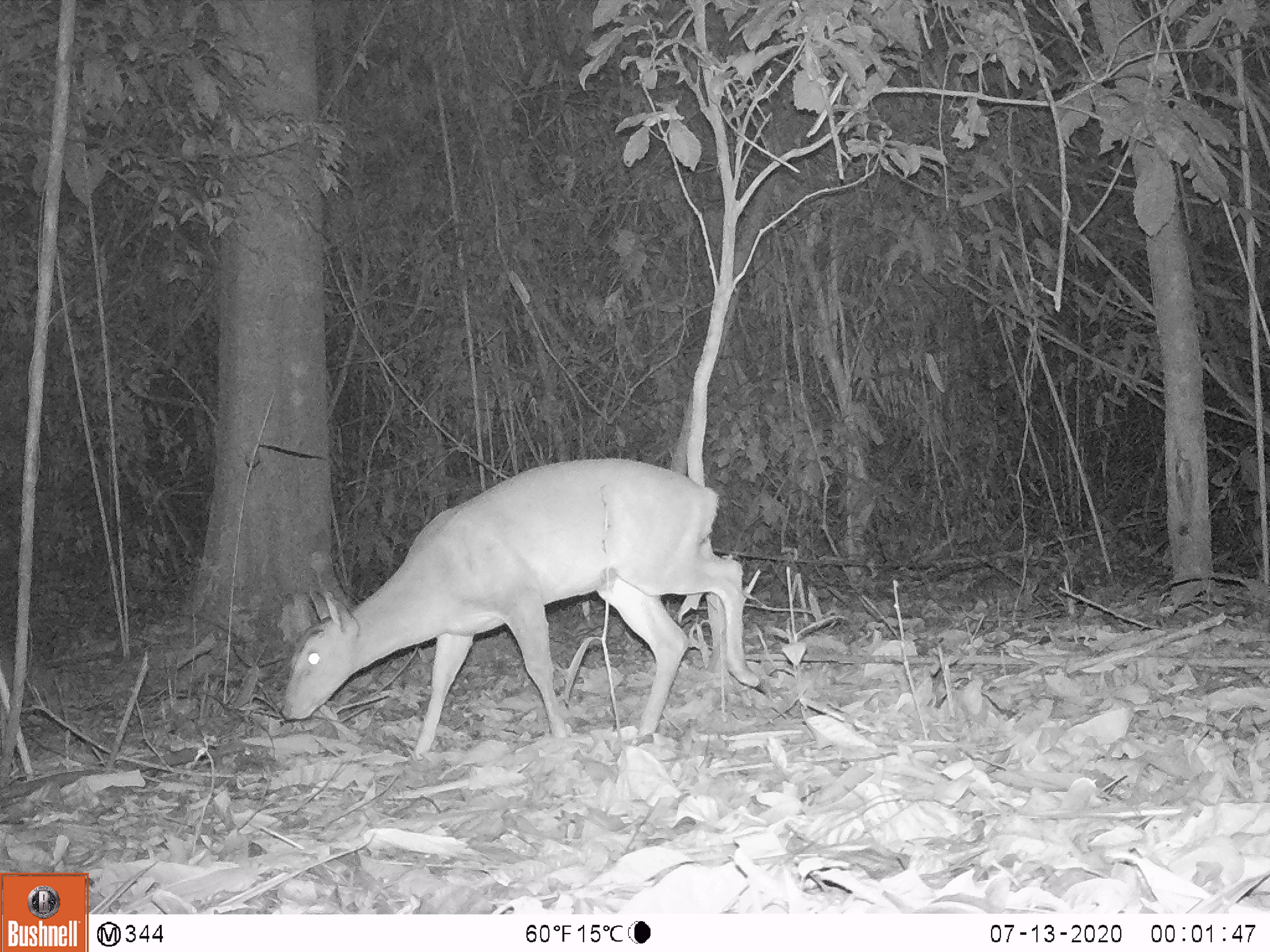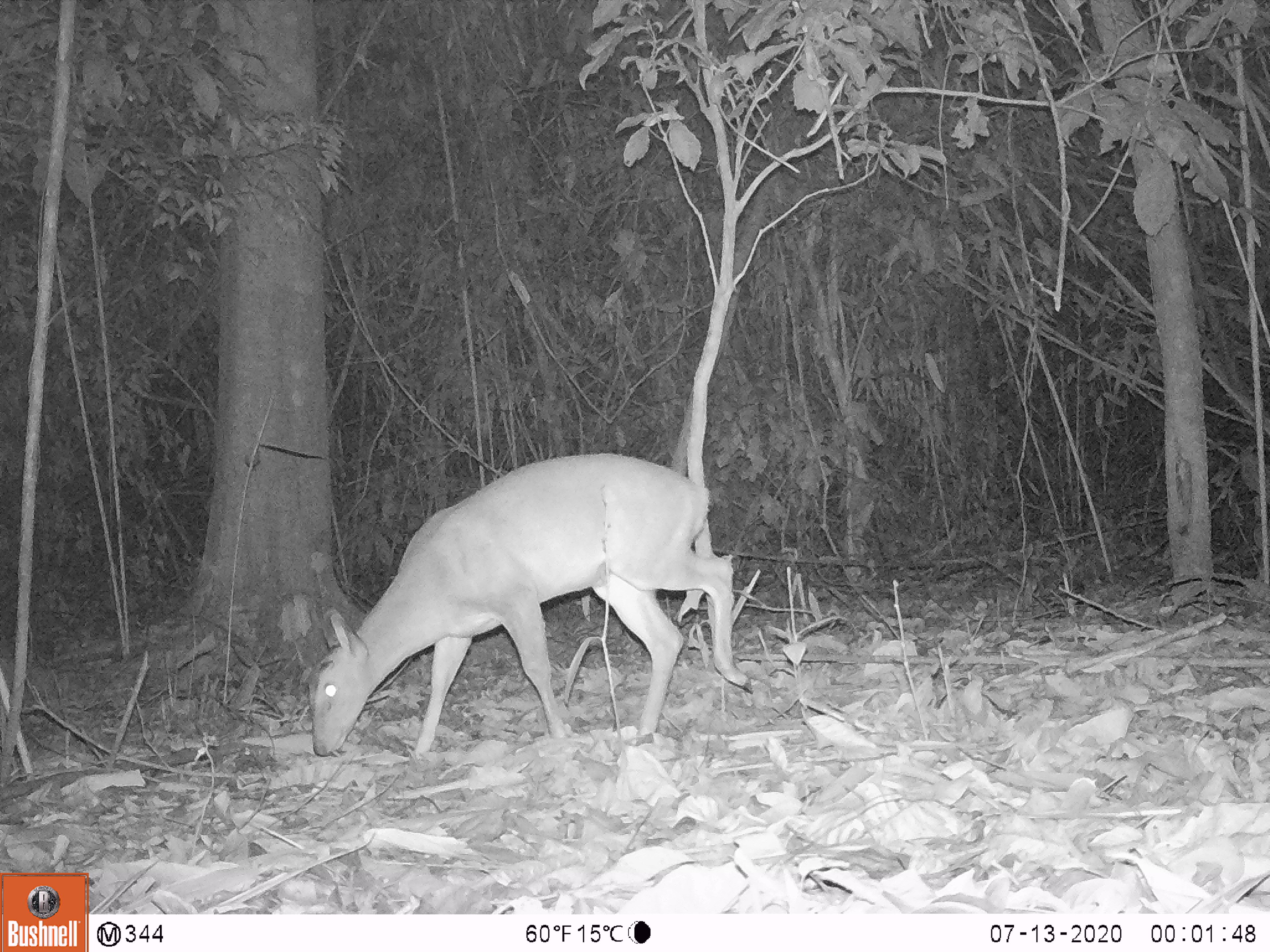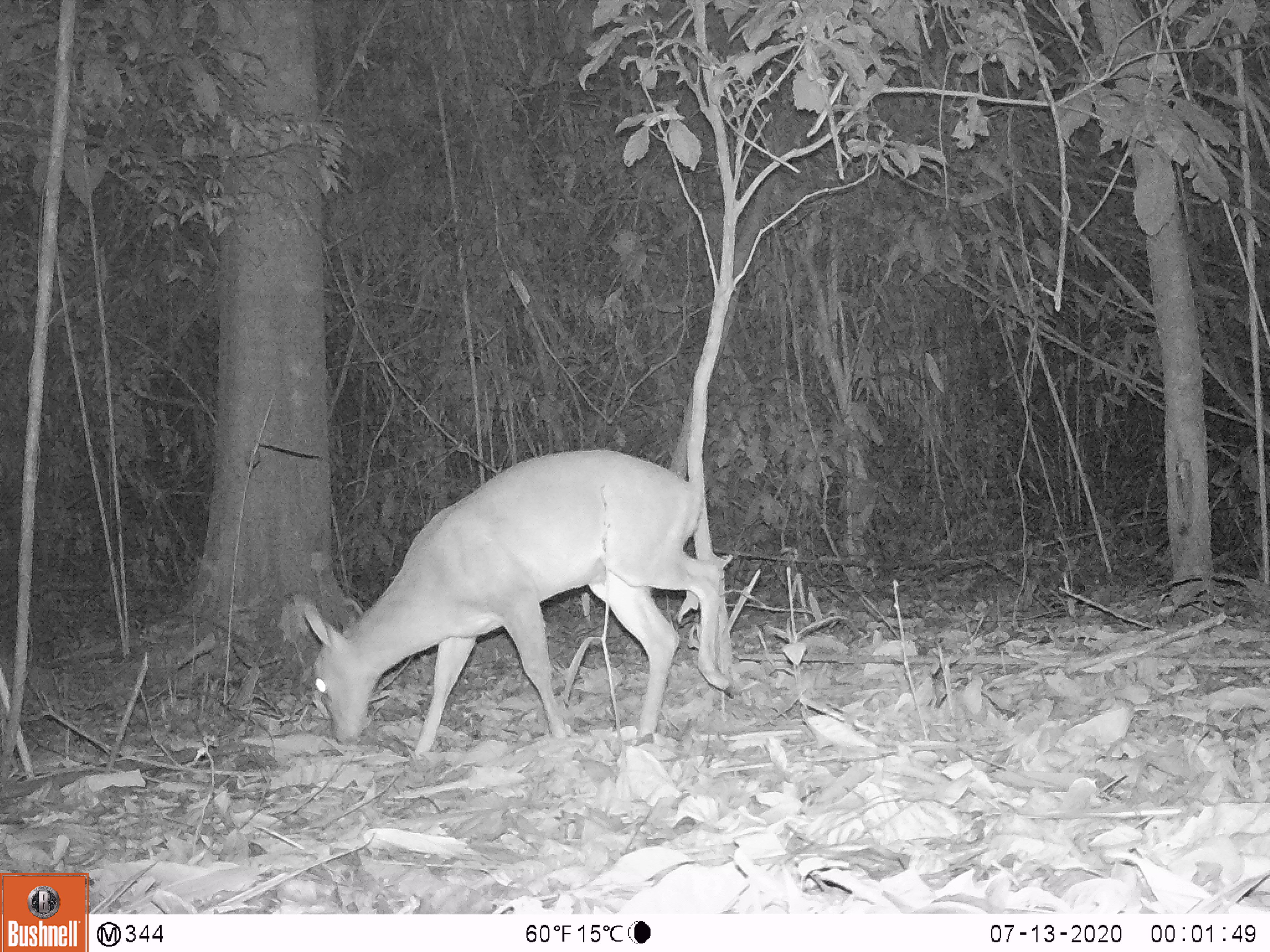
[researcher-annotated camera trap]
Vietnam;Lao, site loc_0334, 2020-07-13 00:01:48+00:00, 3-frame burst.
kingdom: Animalia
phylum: Chordata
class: Mammalia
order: Artiodactyla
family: Cervidae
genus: Muntiacus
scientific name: Muntiacus vuquangensis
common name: large-antlered muntjac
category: large antlered muntjac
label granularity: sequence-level